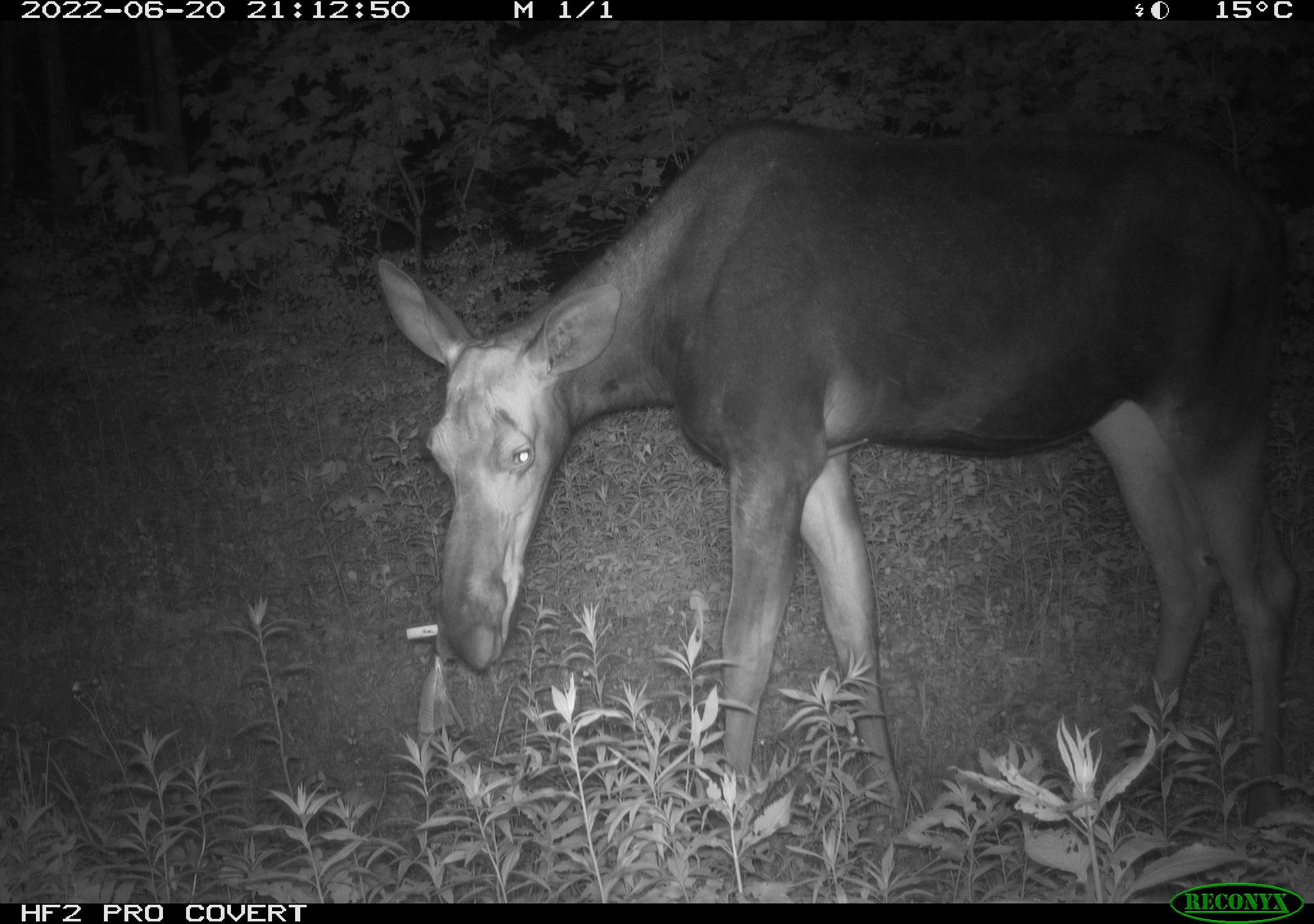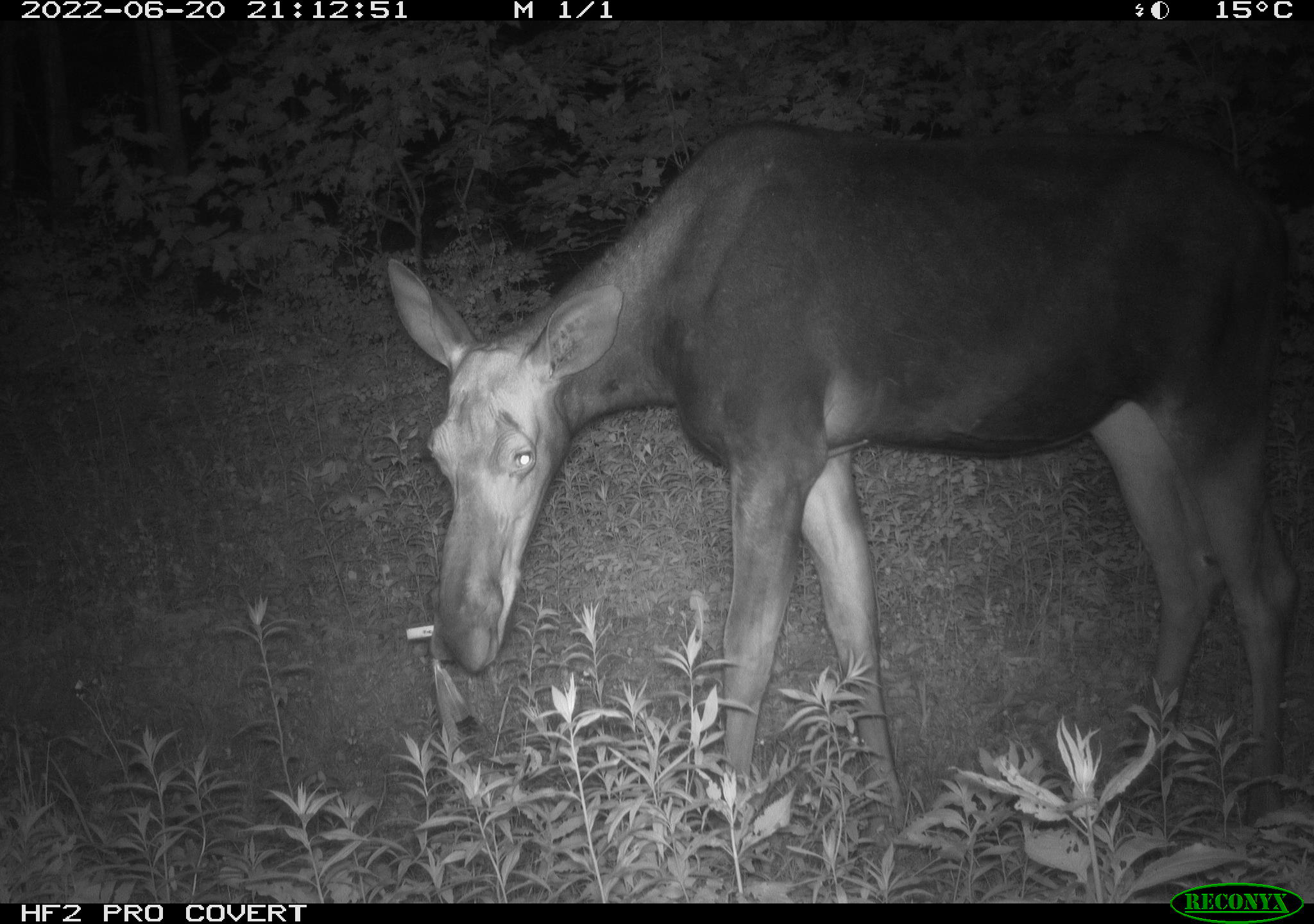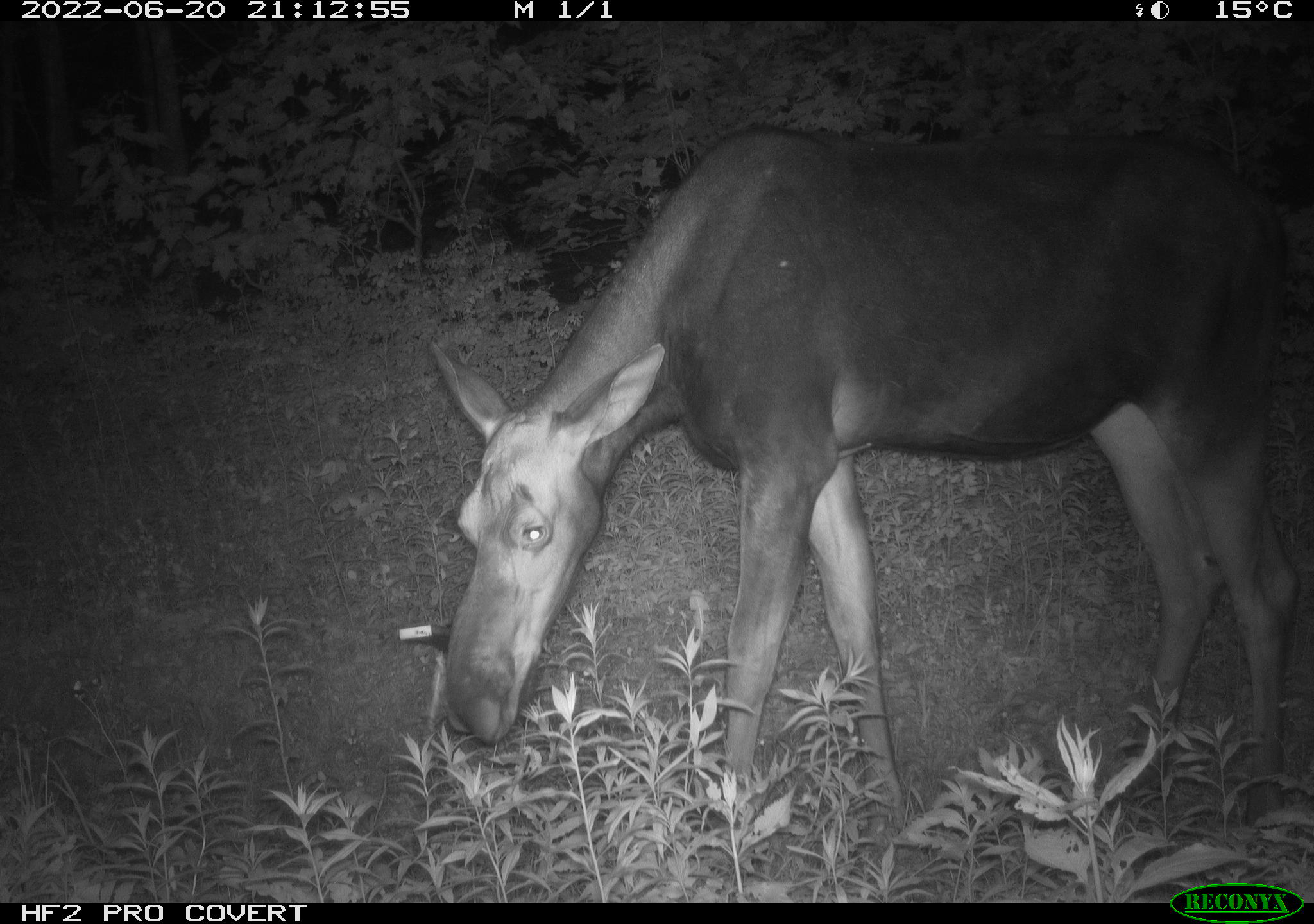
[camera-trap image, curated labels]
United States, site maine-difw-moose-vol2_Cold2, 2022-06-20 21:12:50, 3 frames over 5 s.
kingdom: Animalia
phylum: Chordata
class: Mammalia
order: Artiodactyla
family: Cervidae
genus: Alces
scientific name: Alces alces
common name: moose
Moose (Alces alces).